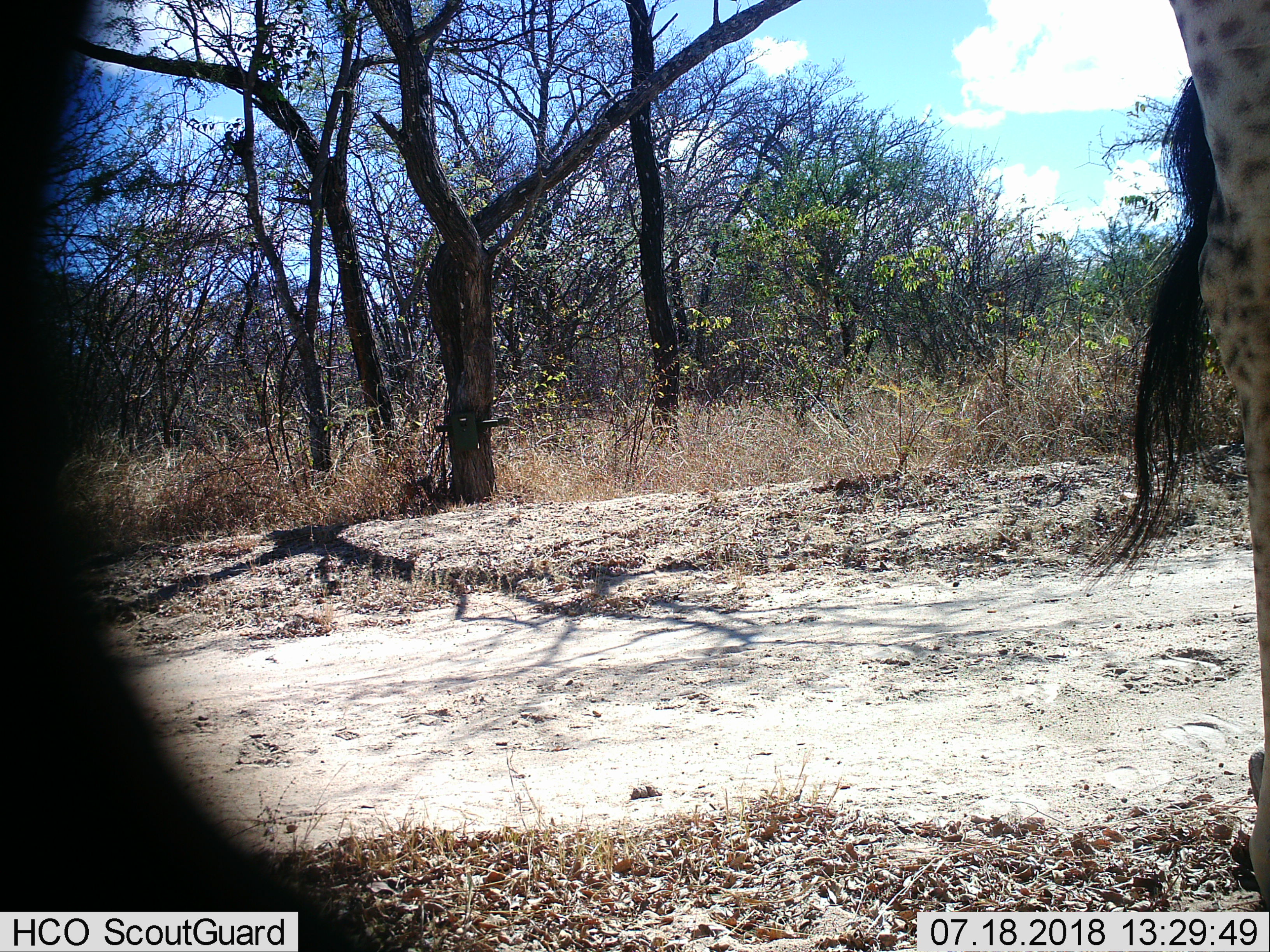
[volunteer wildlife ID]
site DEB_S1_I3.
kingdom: Animalia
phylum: Chordata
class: Mammalia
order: Artiodactyla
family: Giraffidae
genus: Giraffa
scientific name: Giraffa camelopardalis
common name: giraffe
Giraffe (Giraffa camelopardalis), count 1. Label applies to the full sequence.